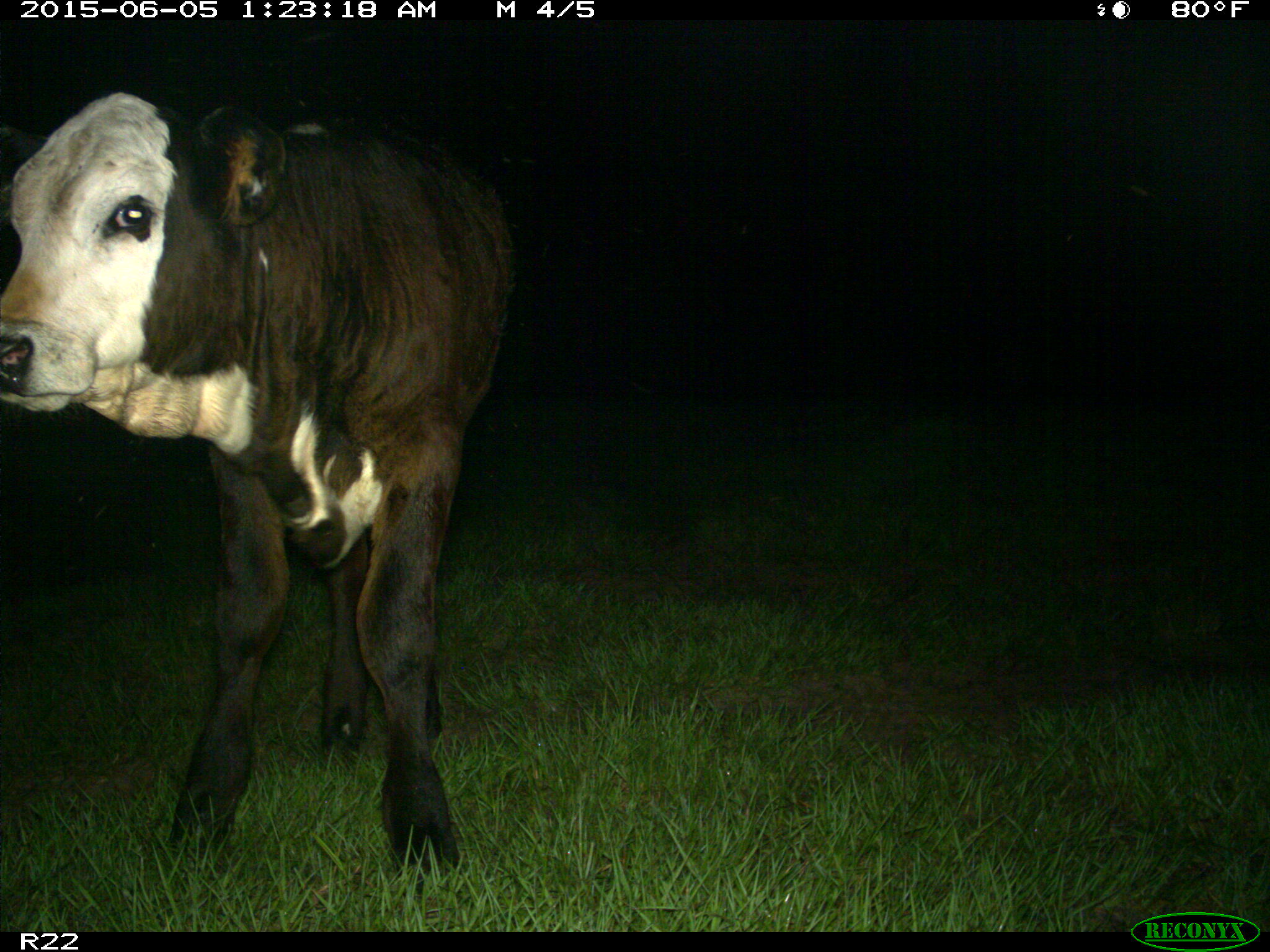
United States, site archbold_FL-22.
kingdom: Animalia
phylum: Chordata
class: Mammalia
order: Artiodactyla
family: Bovidae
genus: Bos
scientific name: Bos taurus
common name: domestic cow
Bos taurus (domestic cow).